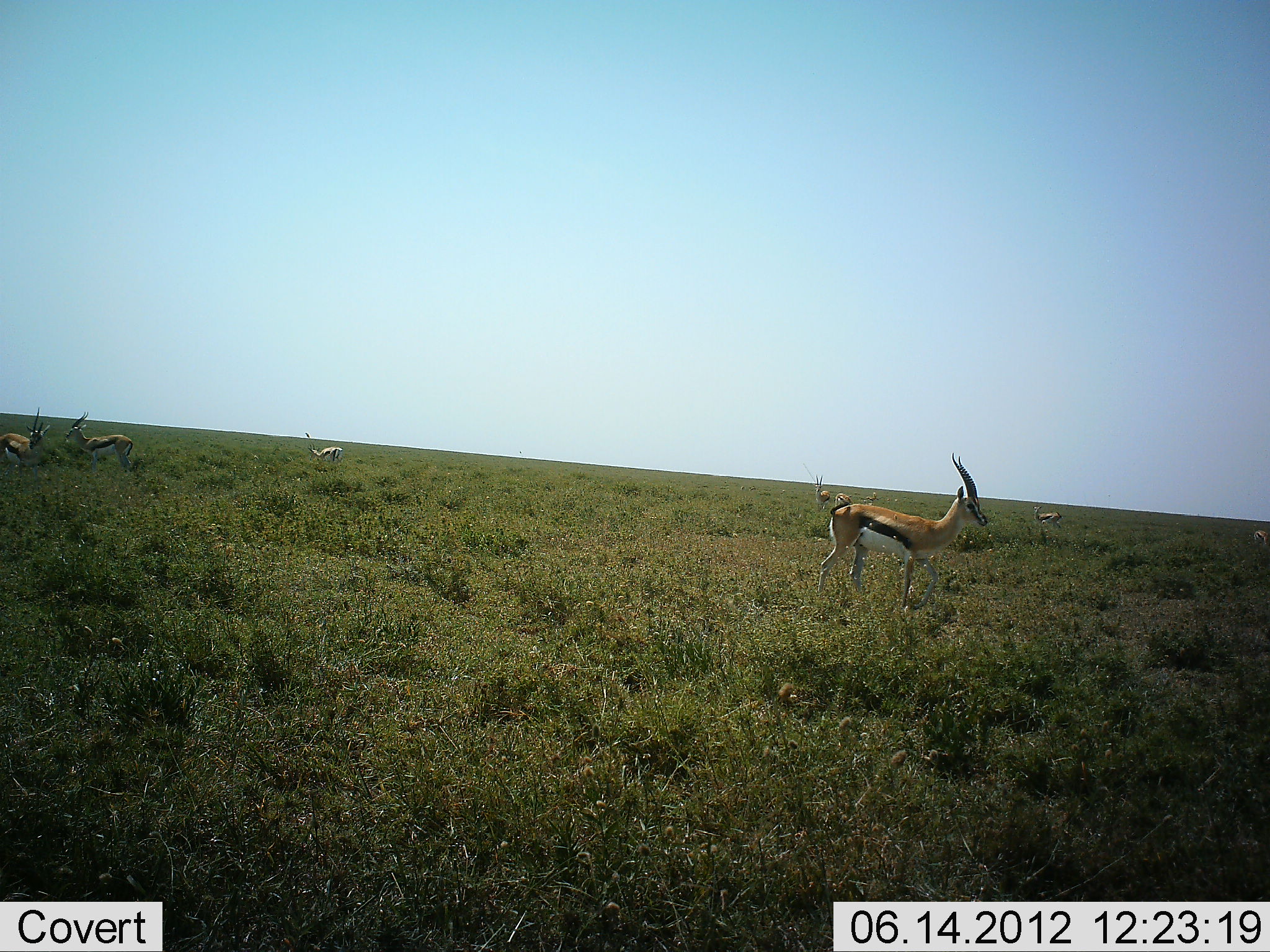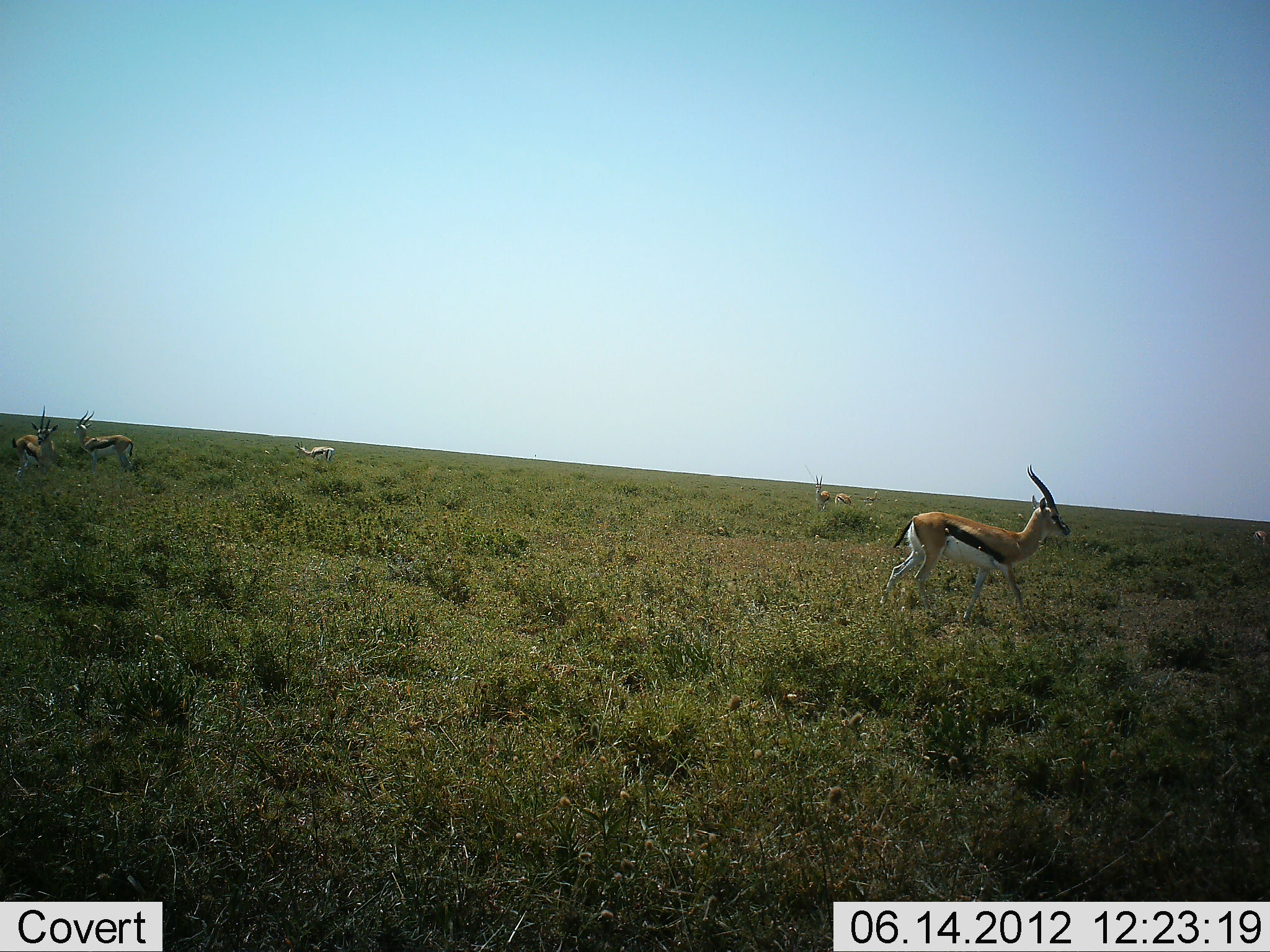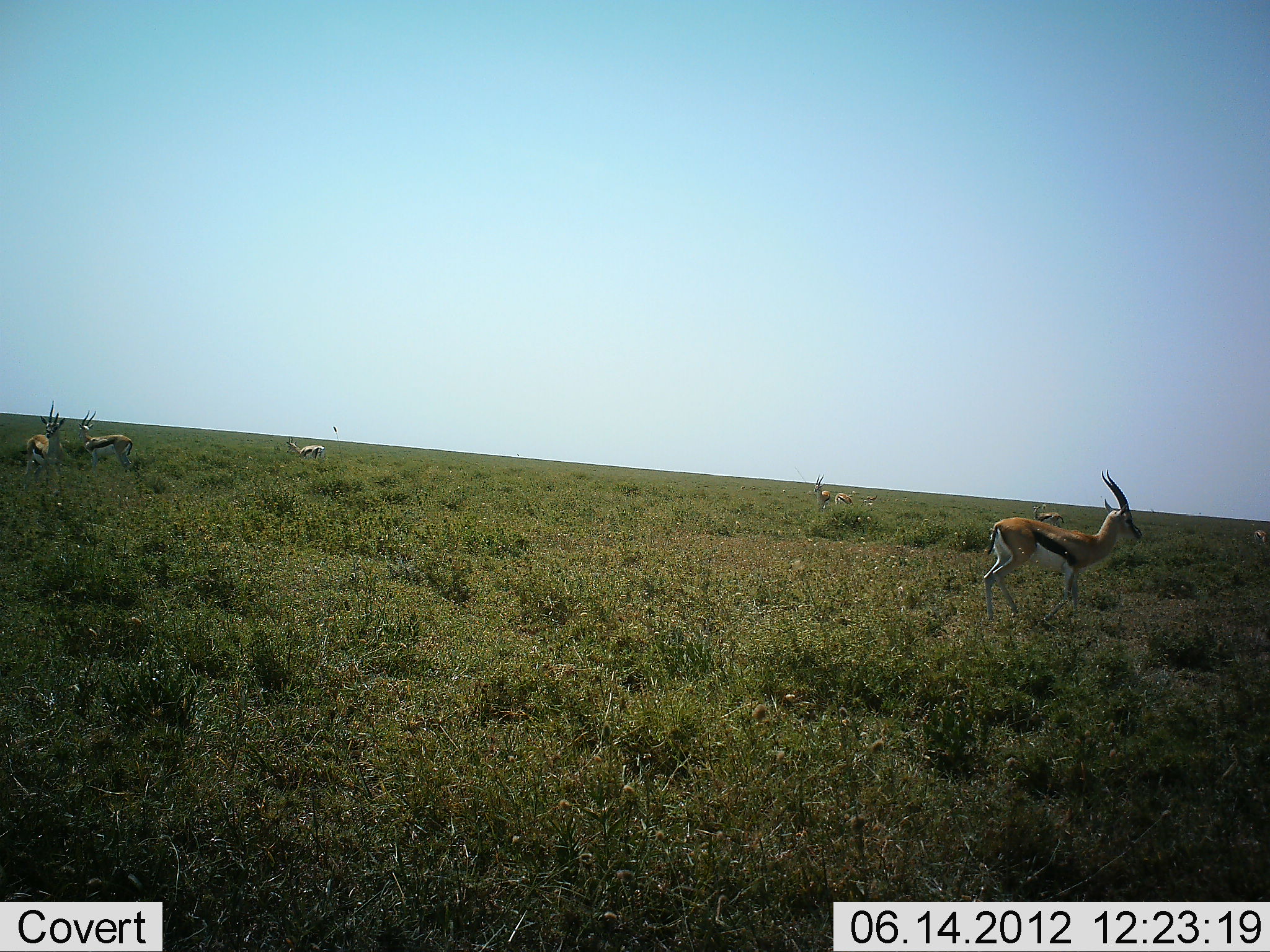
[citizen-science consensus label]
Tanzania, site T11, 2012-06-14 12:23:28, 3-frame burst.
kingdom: Animalia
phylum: Chordata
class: Mammalia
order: Artiodactyla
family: Bovidae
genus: Eudorcas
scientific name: Eudorcas thomsonii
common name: thomson's gazelle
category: gazellethomsons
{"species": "gazellethomsons (thomson's gazelle) (Eudorcas thomsonii)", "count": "8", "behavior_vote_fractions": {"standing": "90%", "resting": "0%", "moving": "70%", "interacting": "0%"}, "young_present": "0%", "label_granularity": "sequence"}